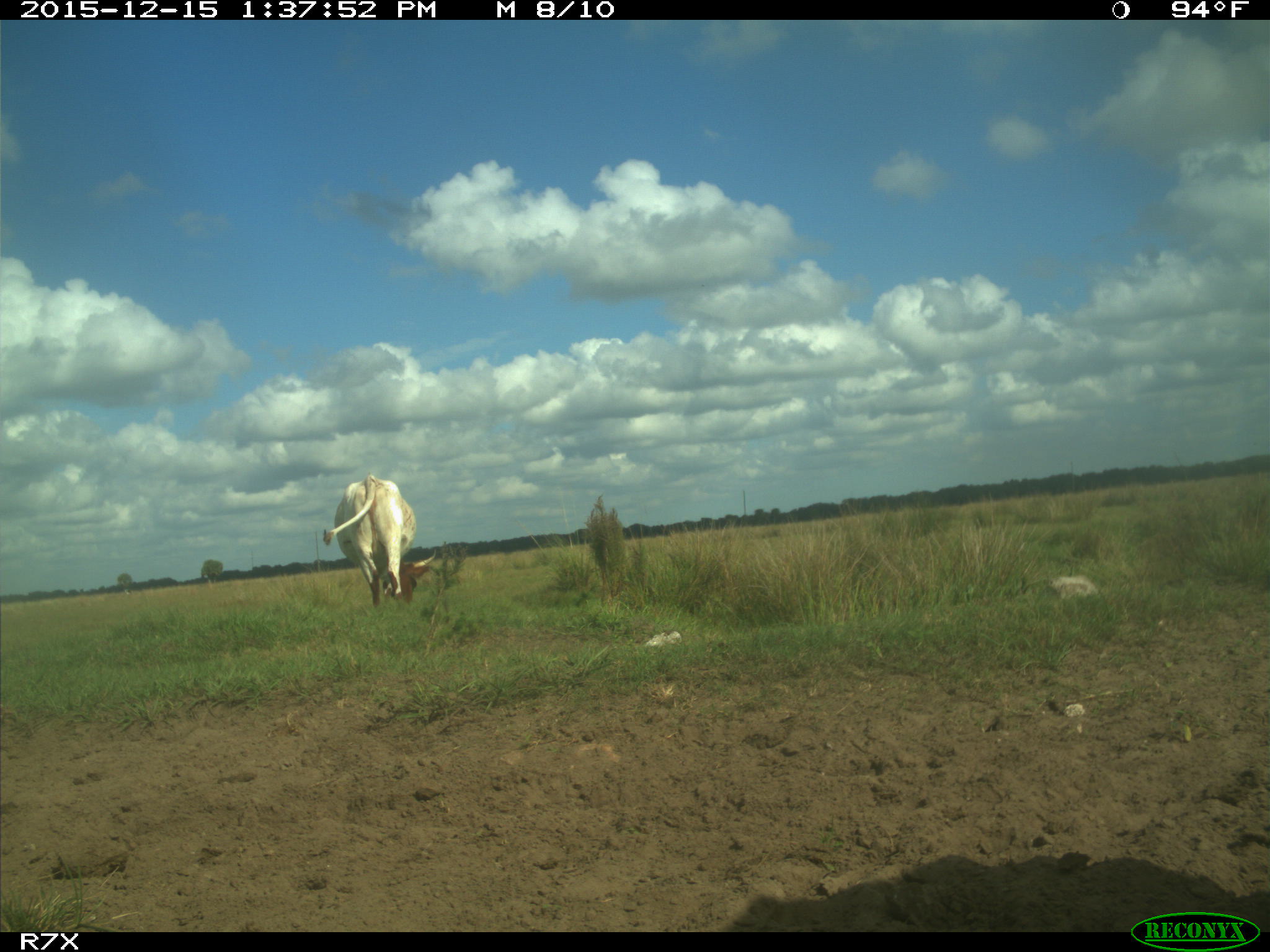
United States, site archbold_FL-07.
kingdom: Animalia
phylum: Chordata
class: Mammalia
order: Artiodactyla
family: Bovidae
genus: Bos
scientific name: Bos taurus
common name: domestic cow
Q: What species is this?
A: Bos taurus (domestic cow).